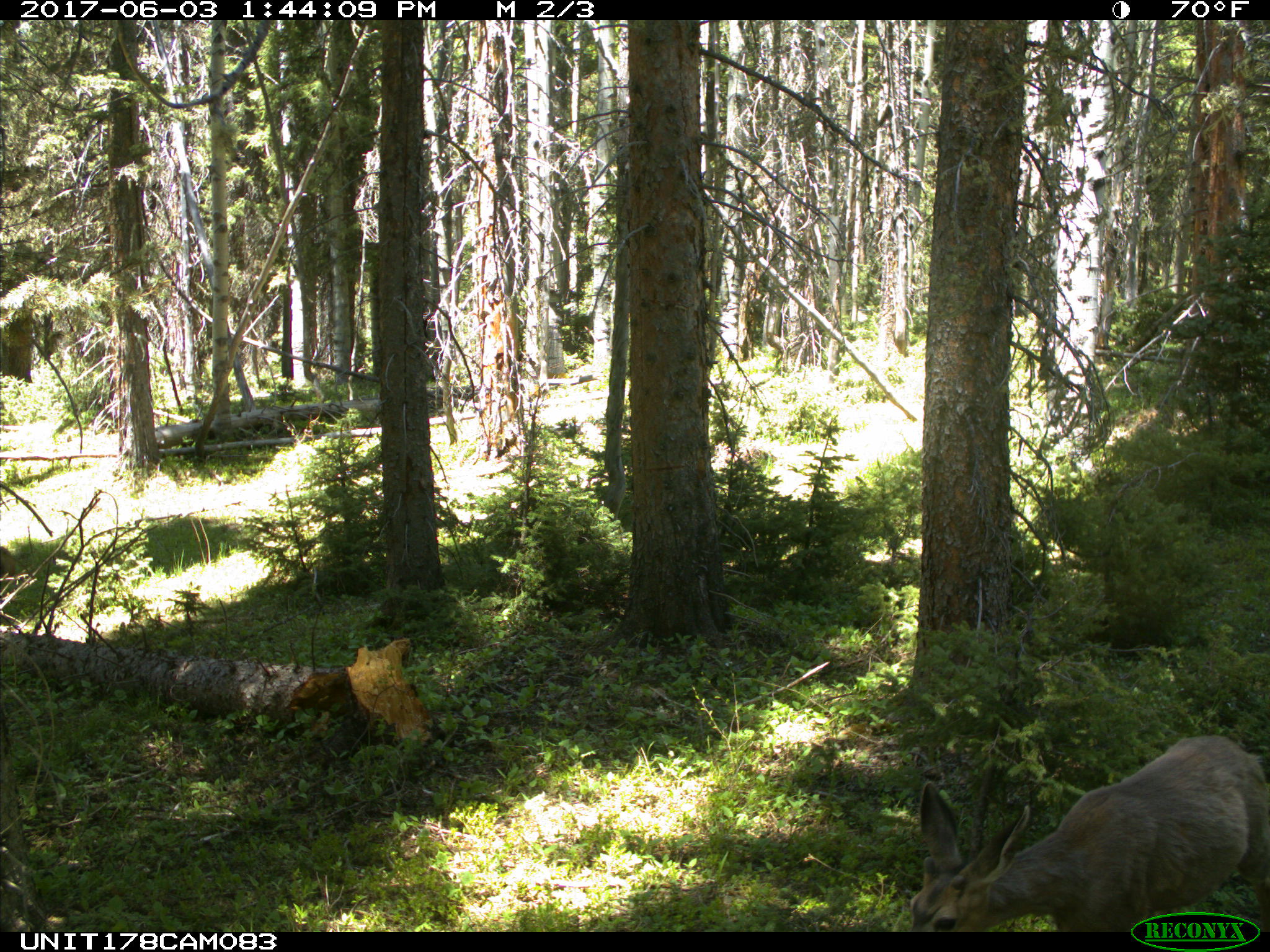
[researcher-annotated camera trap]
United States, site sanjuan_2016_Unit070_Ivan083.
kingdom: Animalia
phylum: Chordata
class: Mammalia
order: Artiodactyla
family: Cervidae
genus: Odocoileus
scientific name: Odocoileus hemionus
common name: mule deer